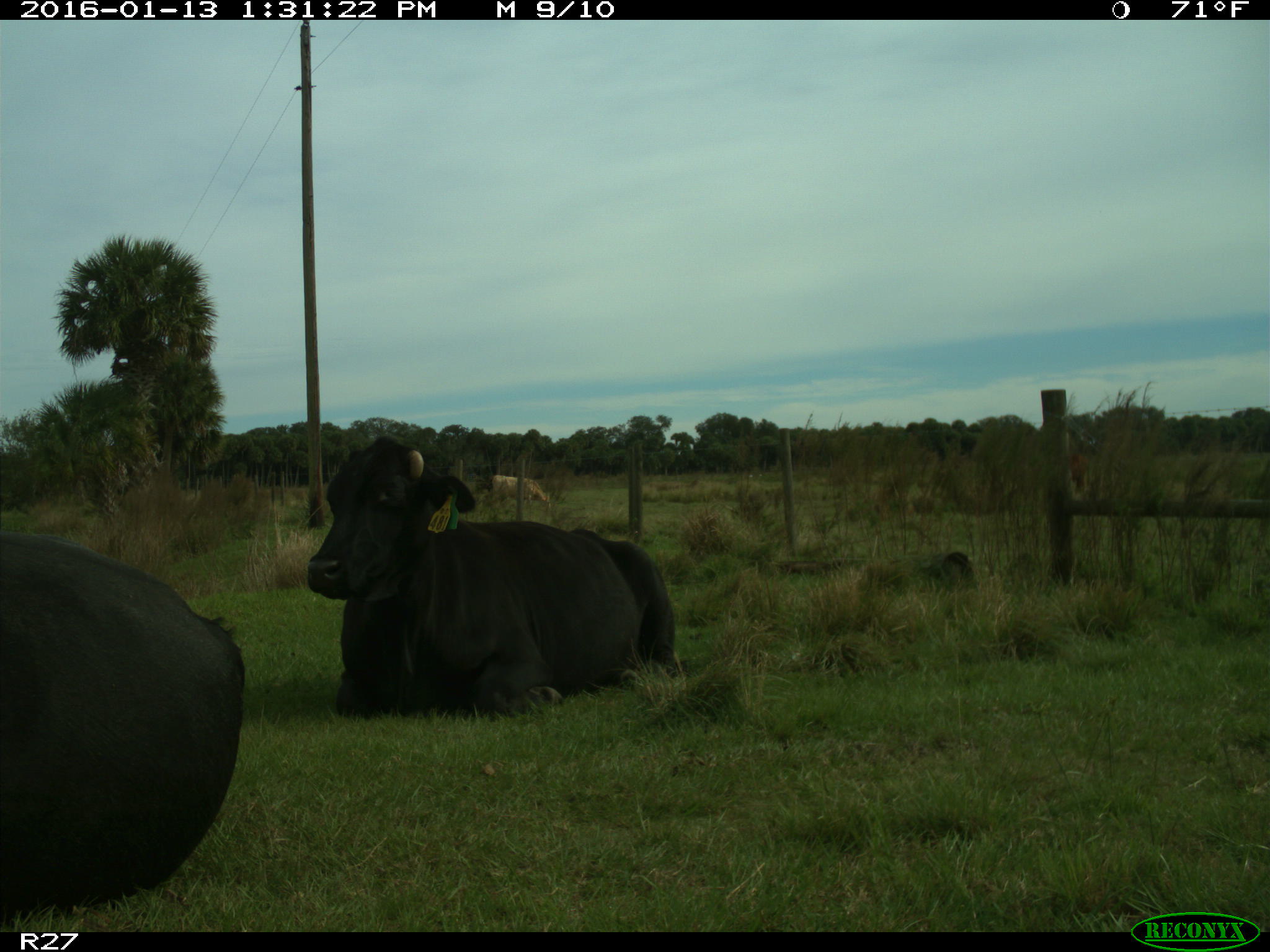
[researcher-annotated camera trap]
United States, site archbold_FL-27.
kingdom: Animalia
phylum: Chordata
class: Mammalia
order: Artiodactyla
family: Bovidae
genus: Bos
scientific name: Bos taurus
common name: domestic cow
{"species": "Bos taurus (domestic cow)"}